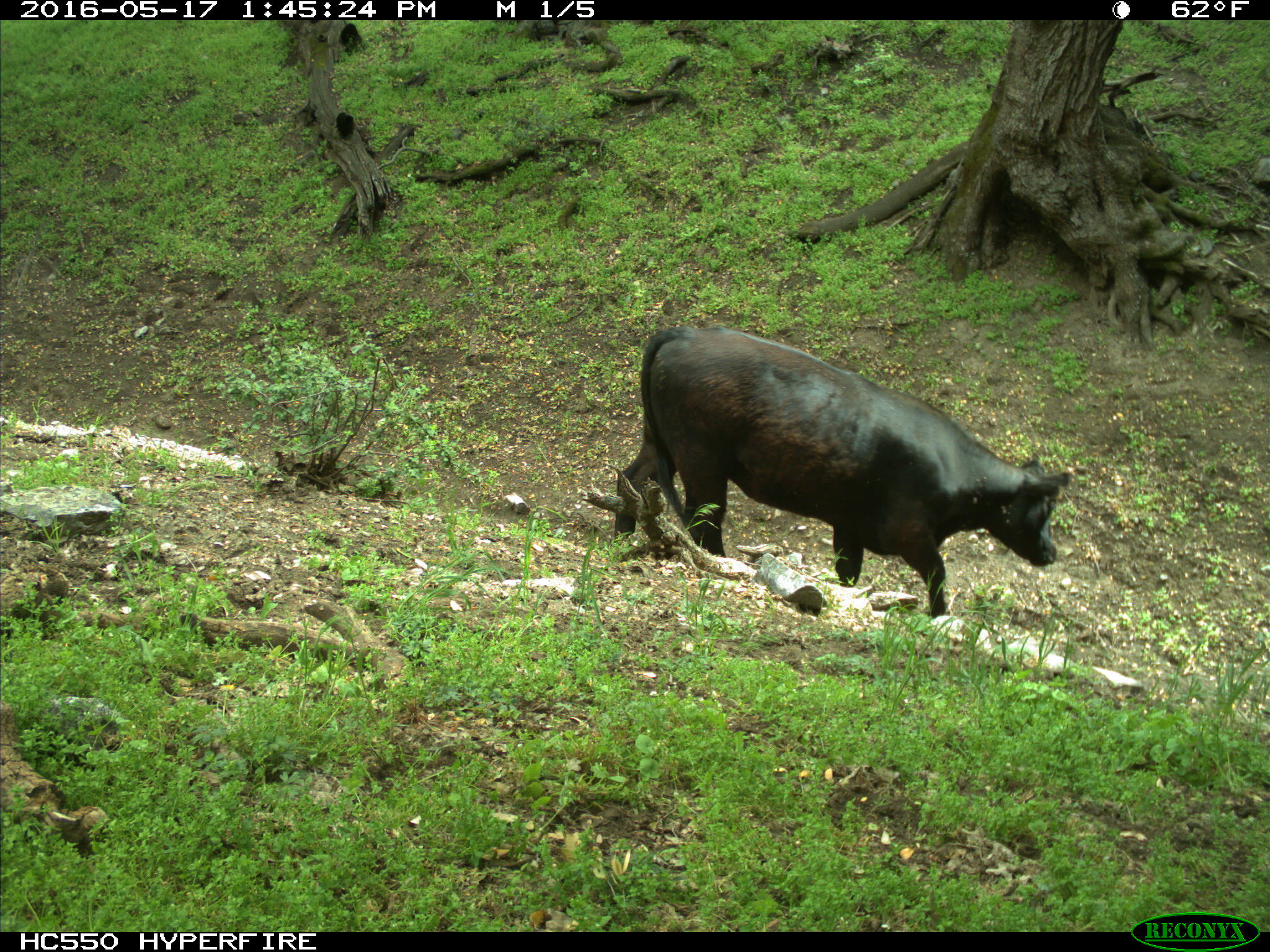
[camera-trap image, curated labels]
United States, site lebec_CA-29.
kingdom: Animalia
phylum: Chordata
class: Mammalia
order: Artiodactyla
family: Bovidae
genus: Bos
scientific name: Bos taurus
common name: domestic cow